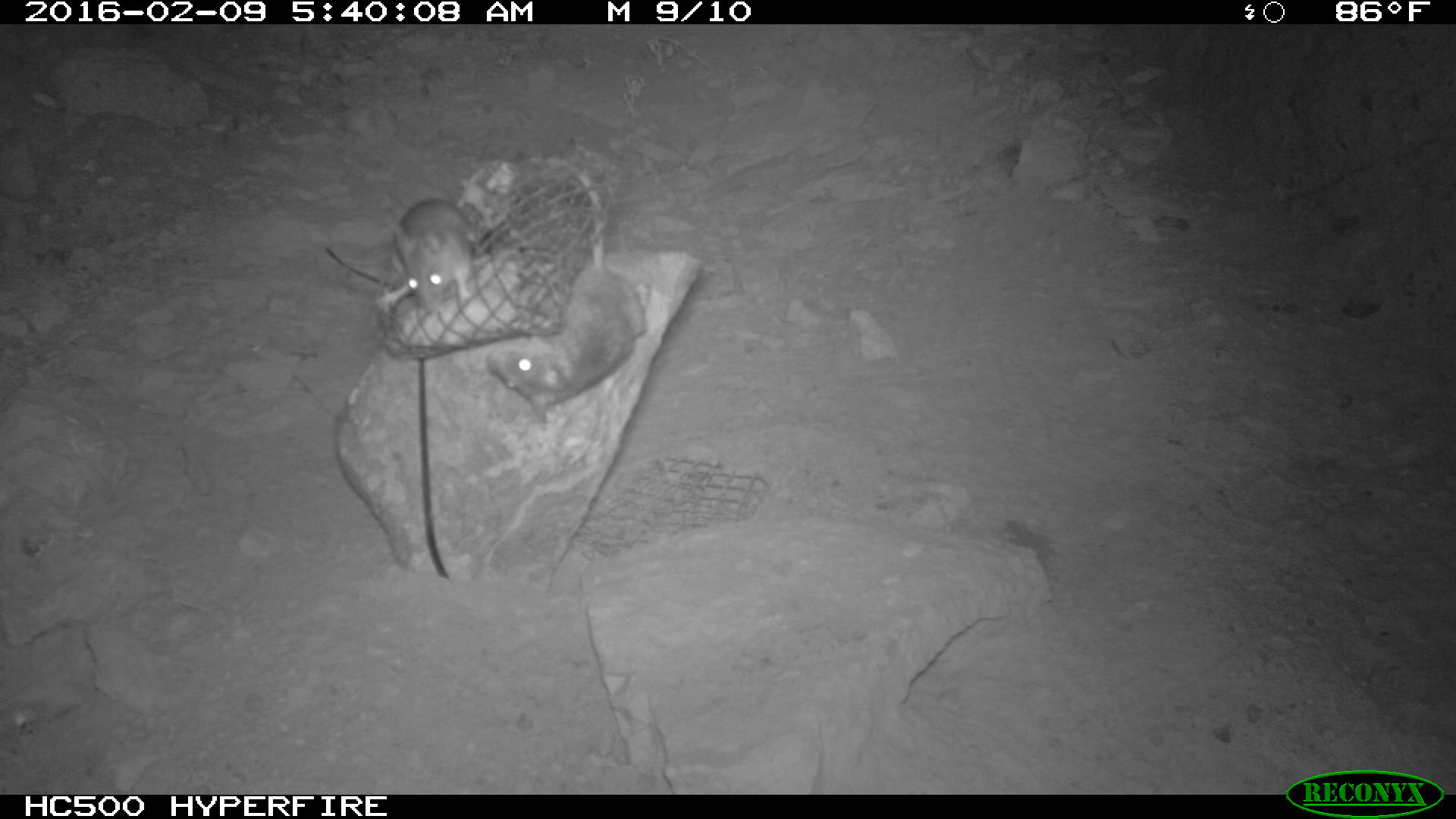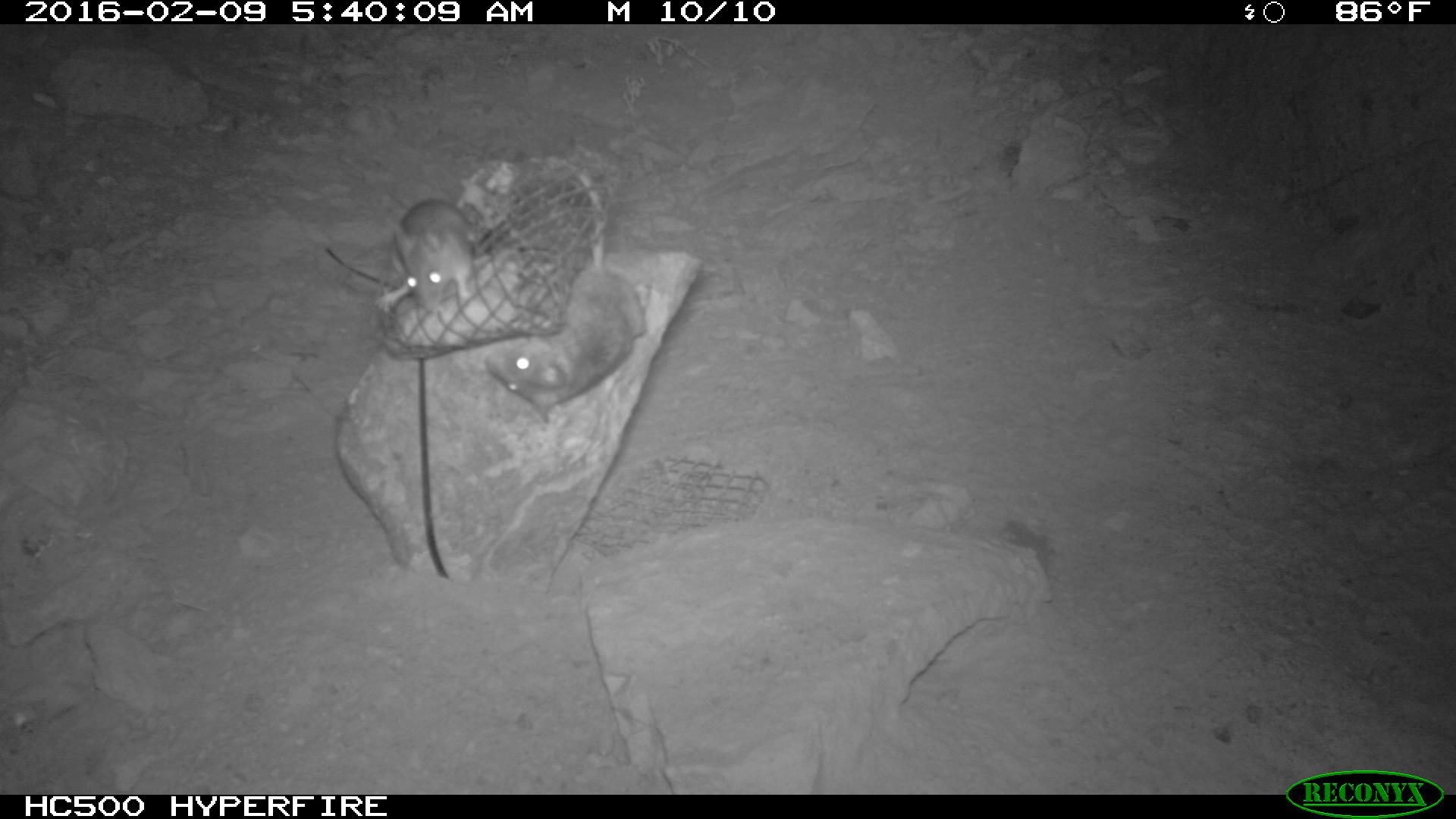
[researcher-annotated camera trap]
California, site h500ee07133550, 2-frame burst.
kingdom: Animalia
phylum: Chordata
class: Mammalia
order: Rodentia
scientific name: Rodentia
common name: rodent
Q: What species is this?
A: Rodent (Rodentia).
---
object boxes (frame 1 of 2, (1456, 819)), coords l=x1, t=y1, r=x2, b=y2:
rodent: l=485, t=158, r=648, b=419; l=380, t=192, r=487, b=320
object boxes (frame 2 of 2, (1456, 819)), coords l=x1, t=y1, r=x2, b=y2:
rodent: l=483, t=170, r=647, b=421; l=384, t=196, r=477, b=328